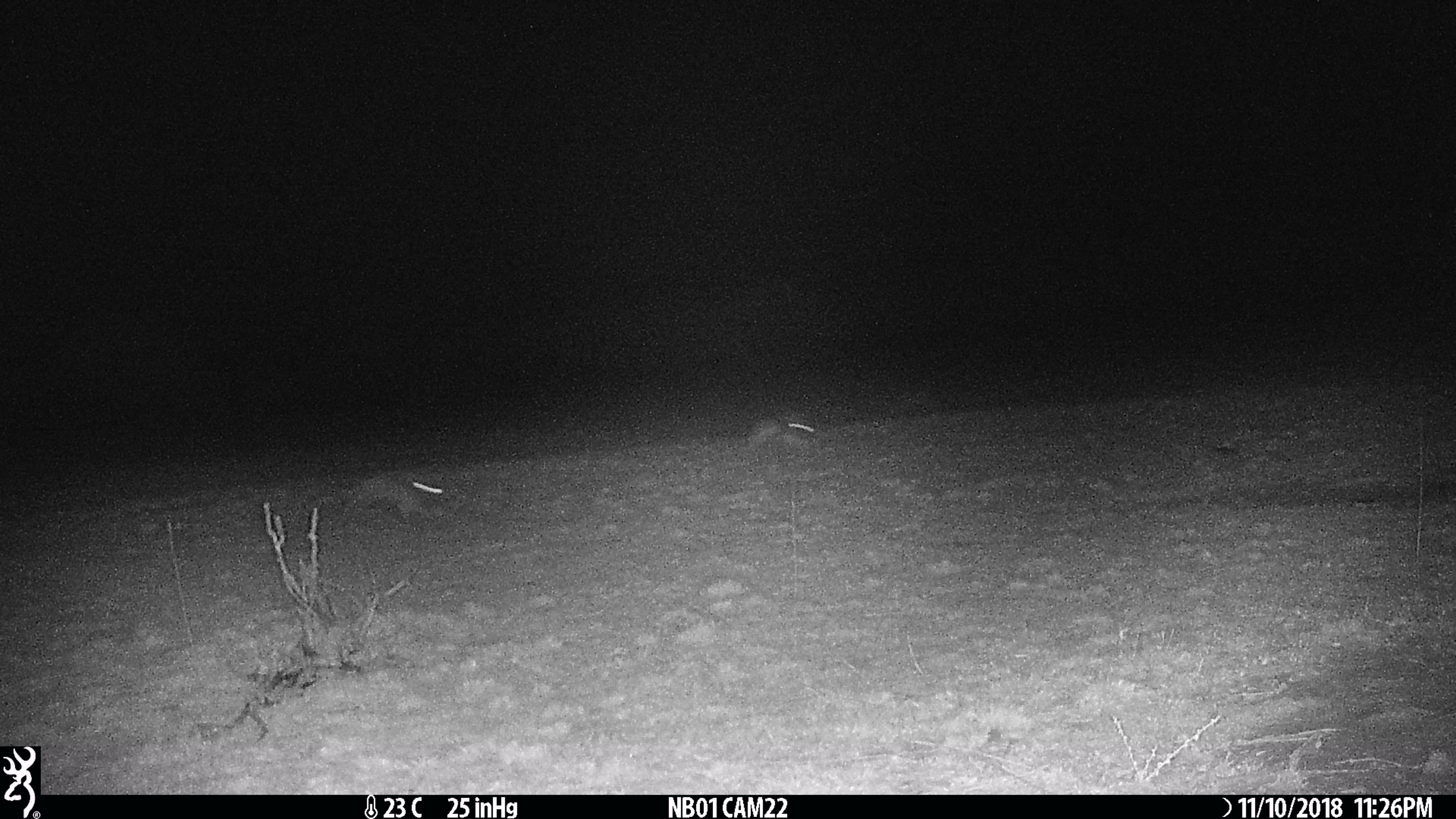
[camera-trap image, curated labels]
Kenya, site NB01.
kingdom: Animalia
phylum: Chordata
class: Mammalia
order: Lagomorpha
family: Leporidae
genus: Lepus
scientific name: Lepus capensis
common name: cape hare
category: hare